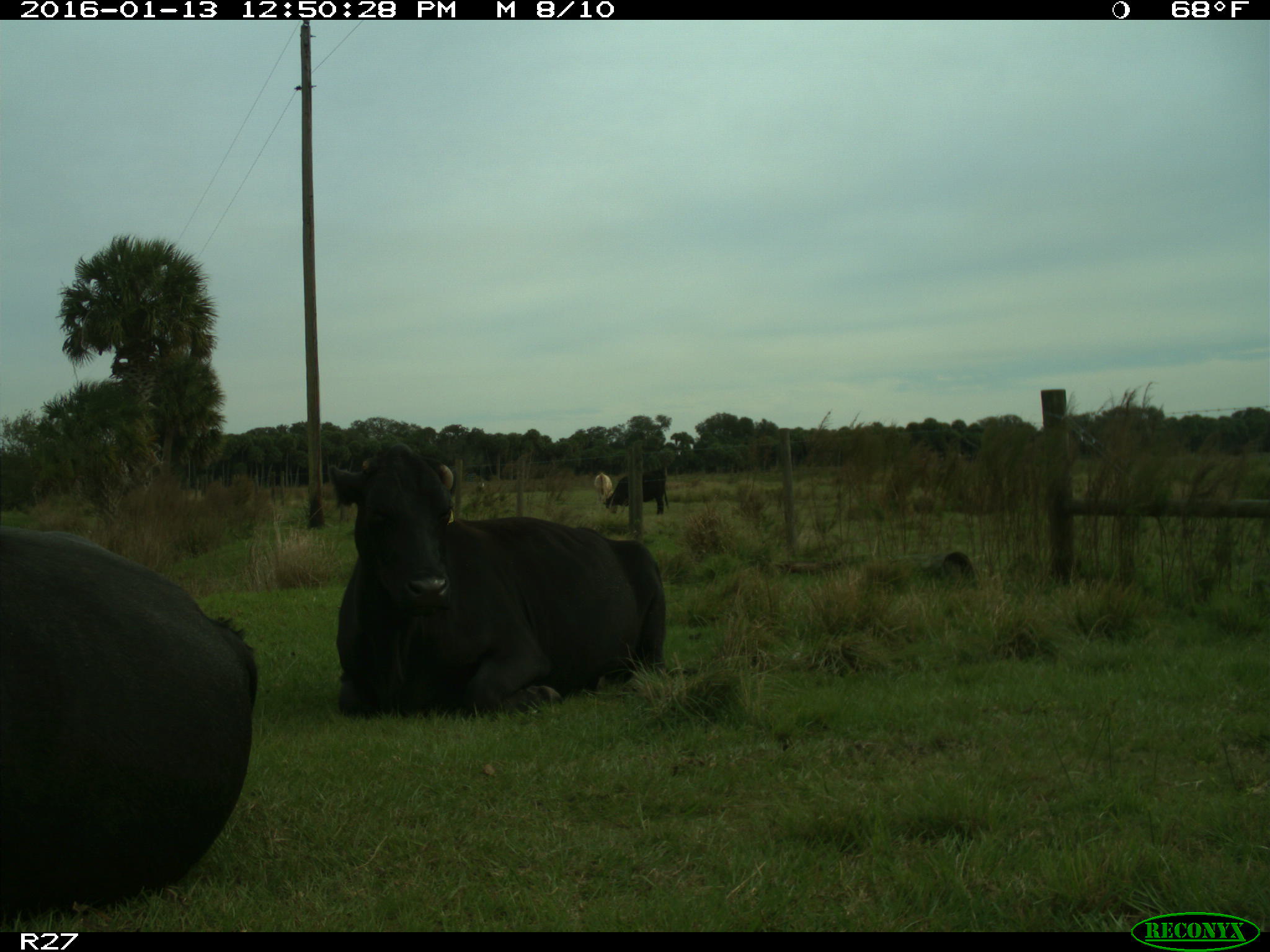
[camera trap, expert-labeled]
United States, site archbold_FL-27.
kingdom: Animalia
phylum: Chordata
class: Mammalia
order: Artiodactyla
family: Bovidae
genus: Bos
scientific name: Bos taurus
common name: domestic cow